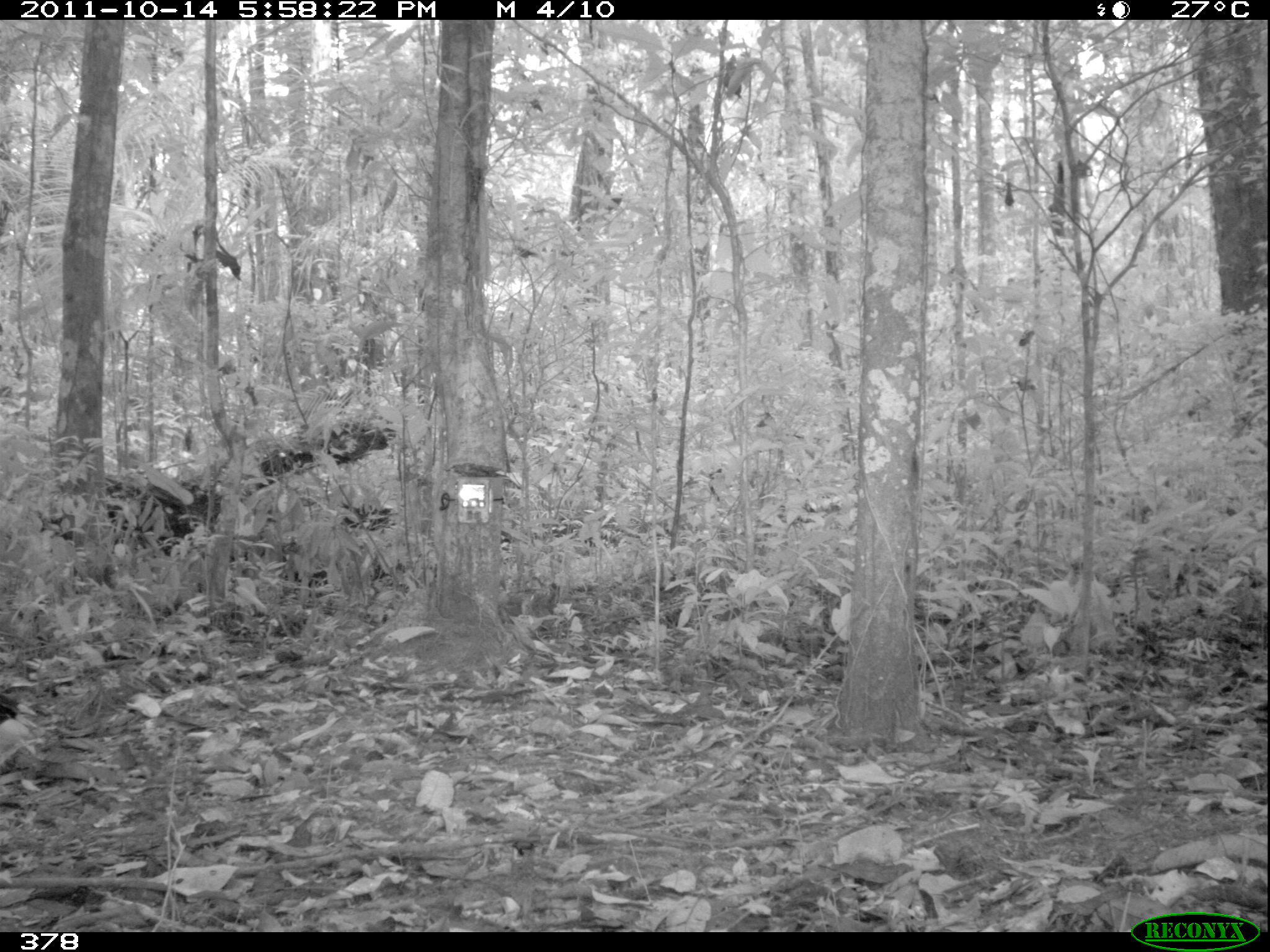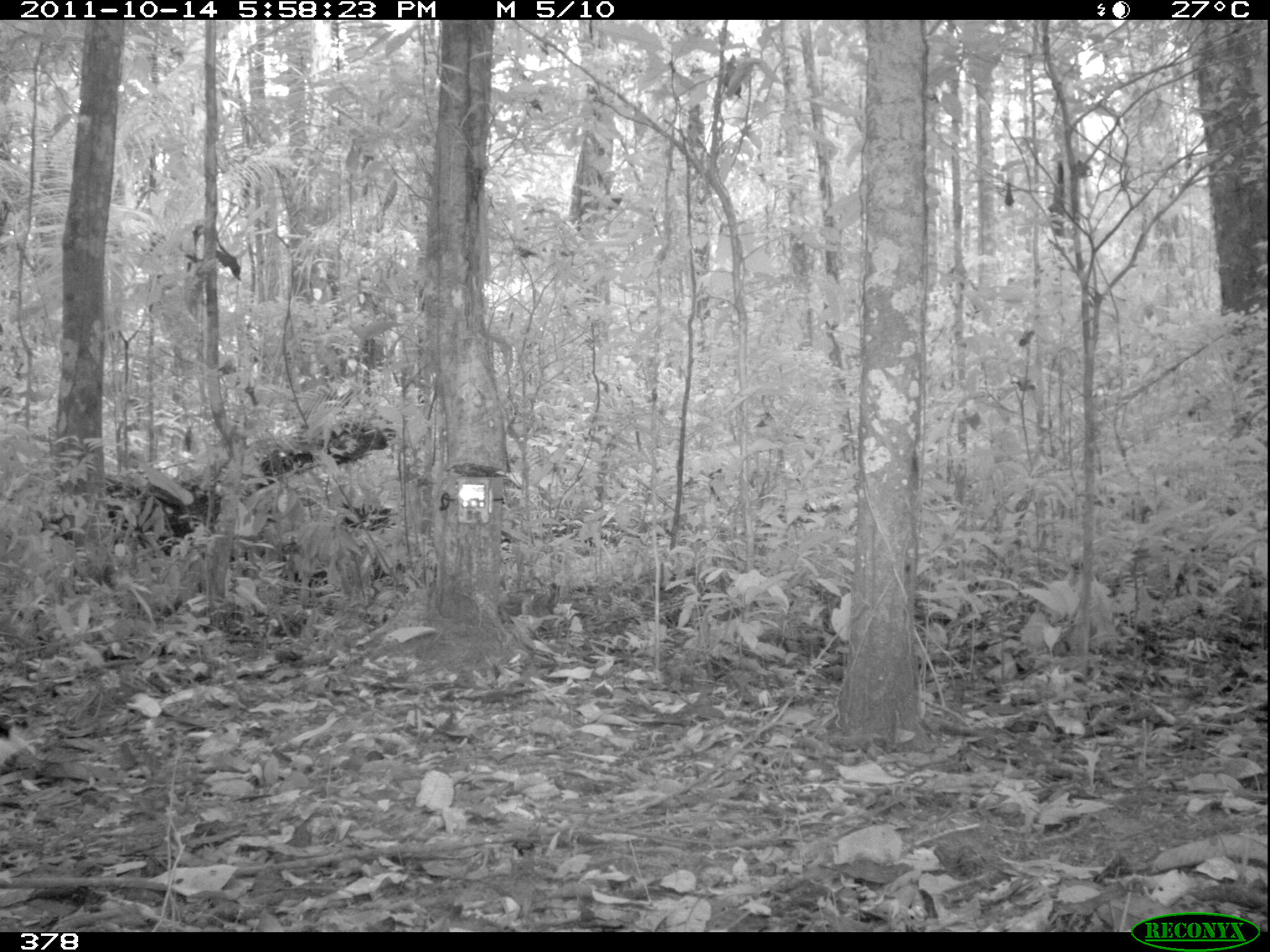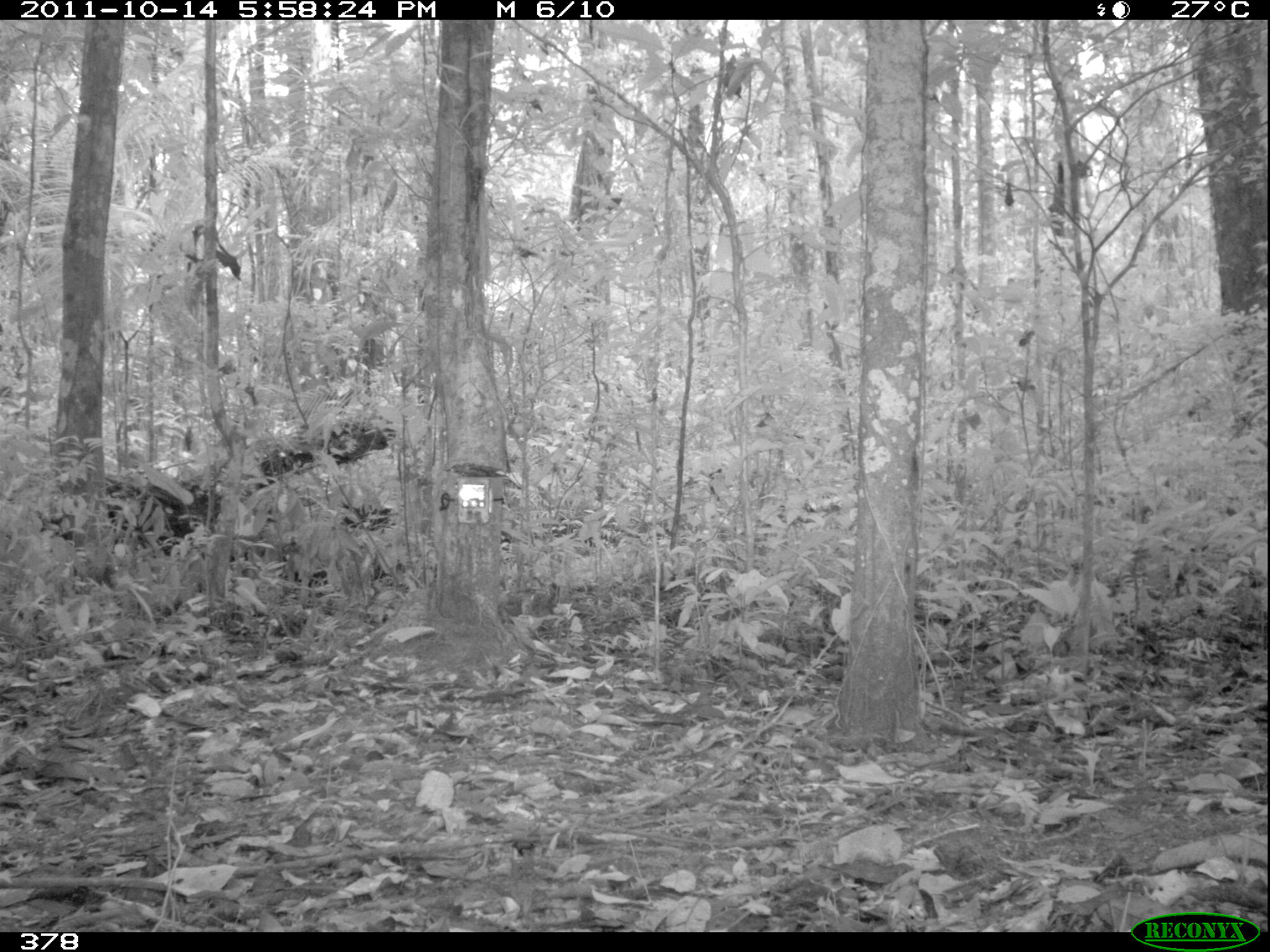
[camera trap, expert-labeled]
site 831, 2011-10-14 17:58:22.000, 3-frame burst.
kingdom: Animalia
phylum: Chordata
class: Aves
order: Galliformes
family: Cracidae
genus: Mitu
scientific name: Mitu tuberosum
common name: razor-billed curassow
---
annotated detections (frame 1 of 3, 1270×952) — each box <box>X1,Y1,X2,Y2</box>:
mitu tuberosum: <box>0,693,47,767</box>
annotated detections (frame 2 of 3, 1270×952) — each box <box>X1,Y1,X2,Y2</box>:
mitu tuberosum: <box>0,721,47,774</box>